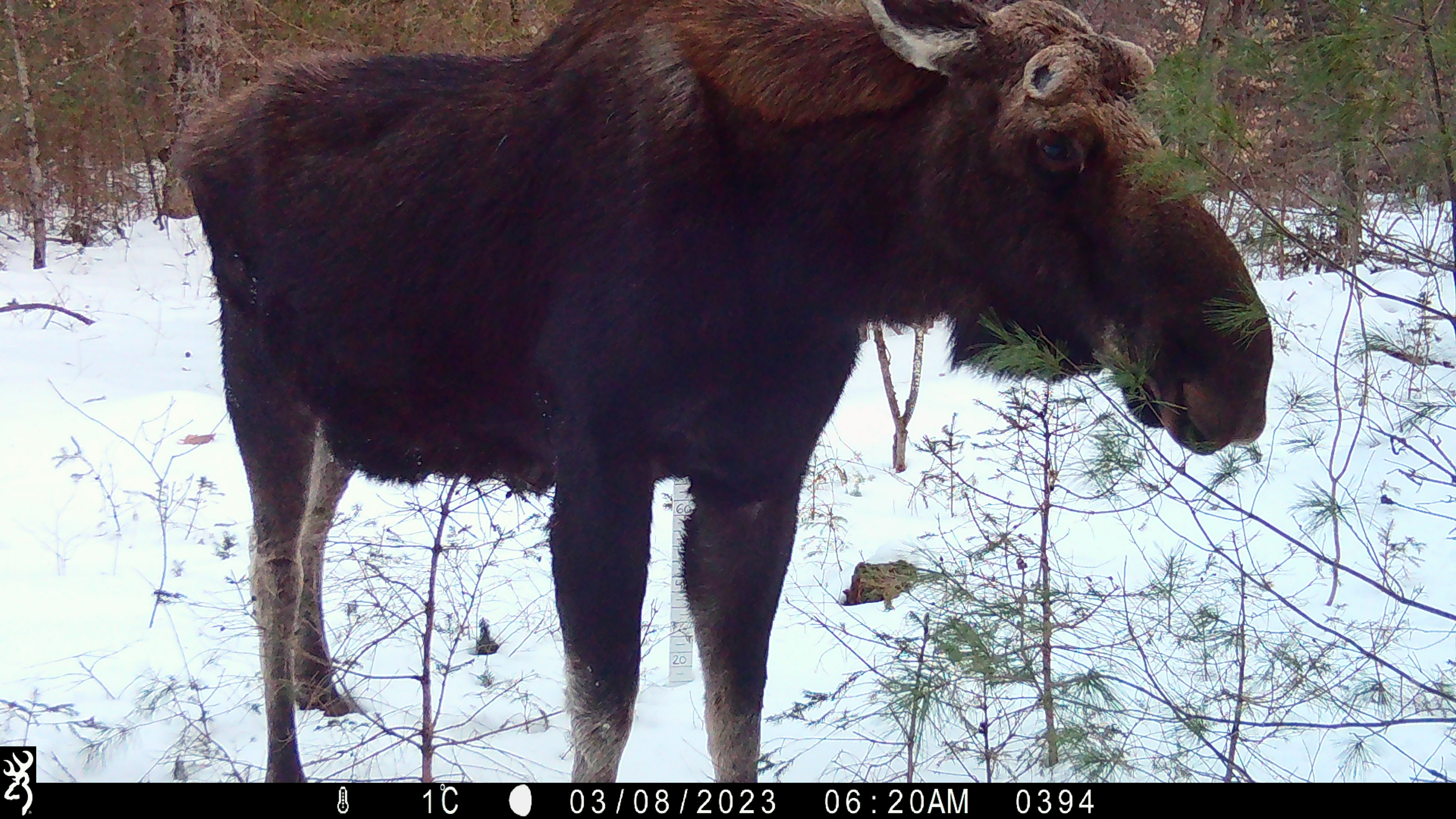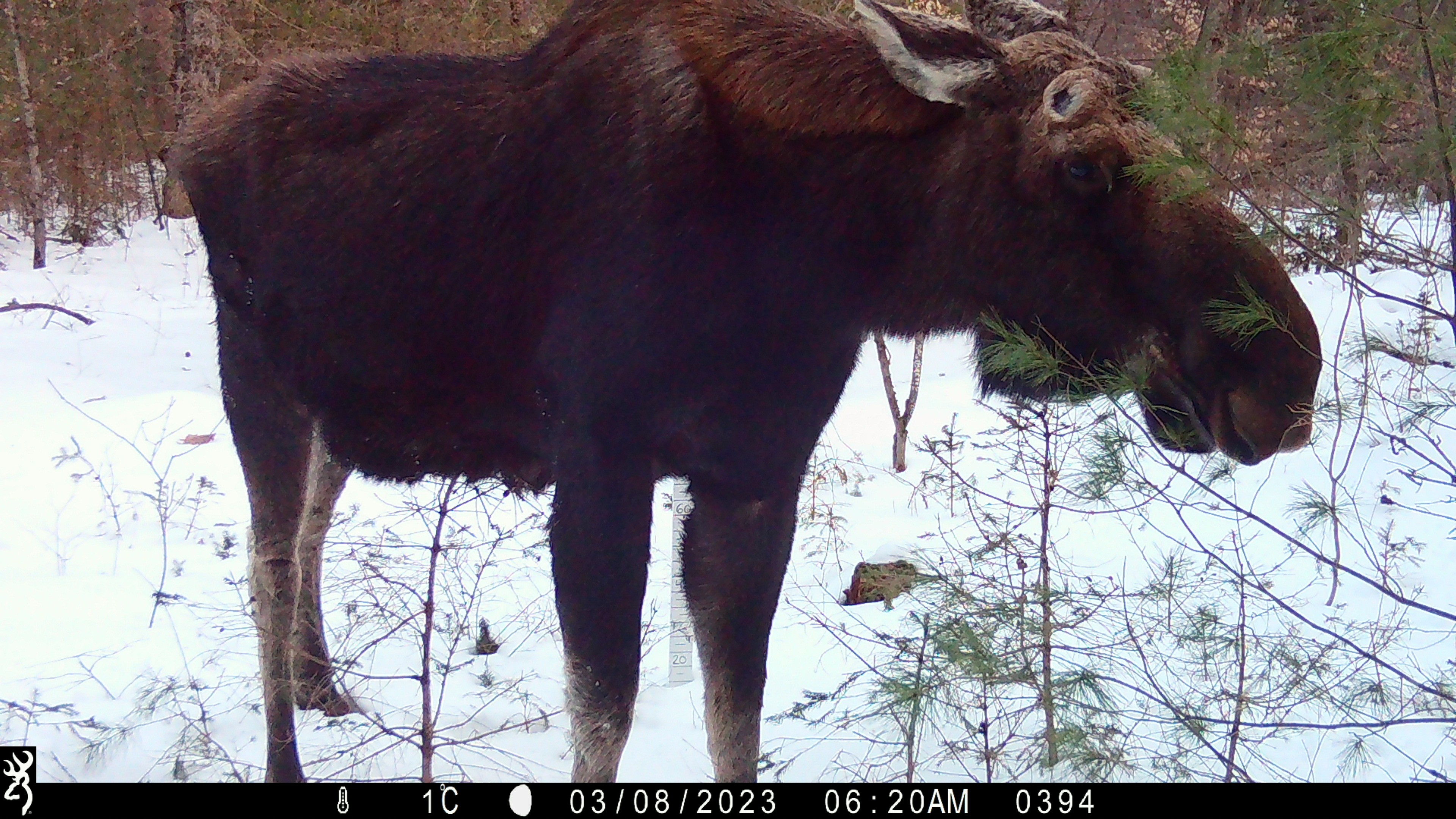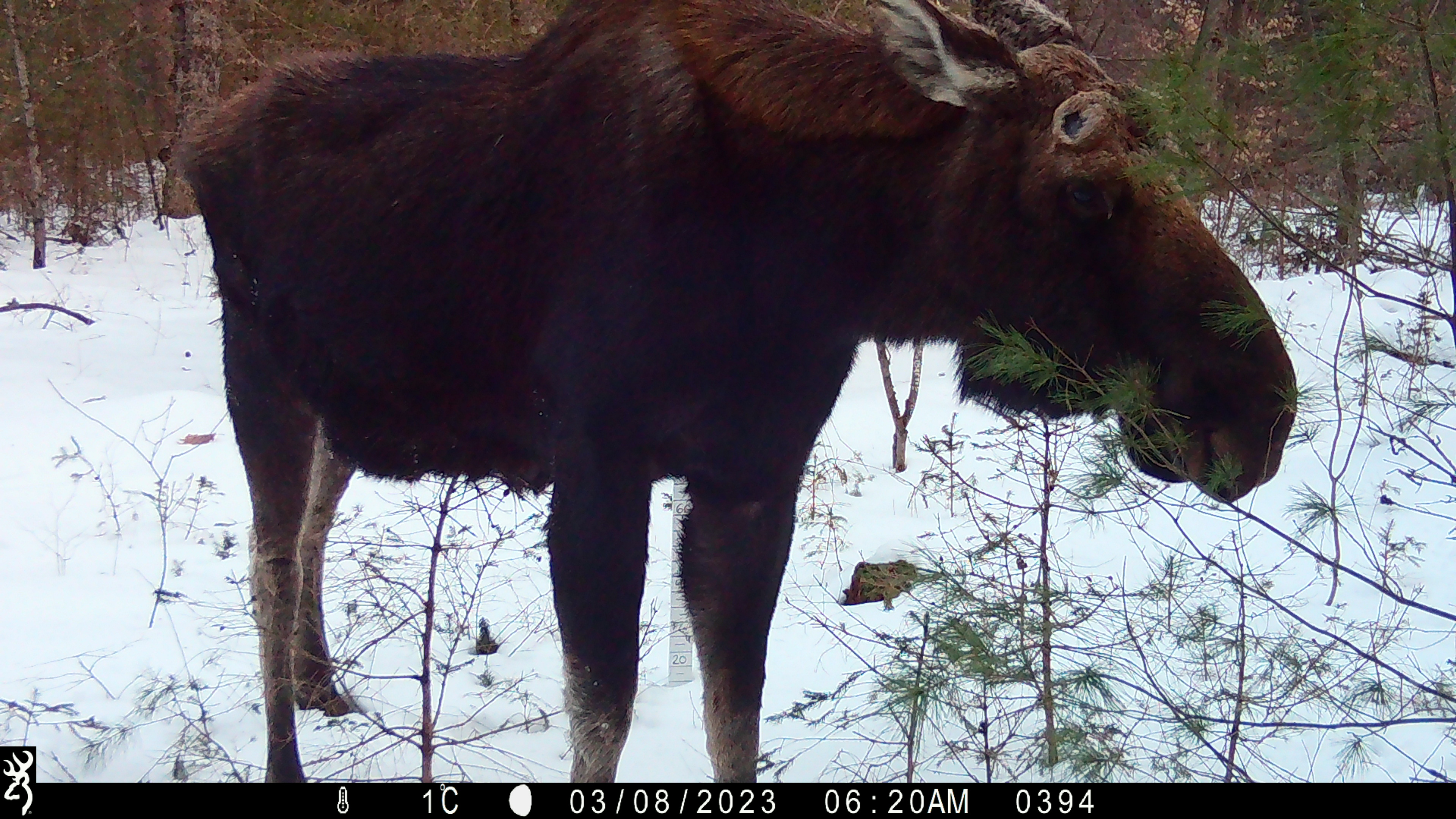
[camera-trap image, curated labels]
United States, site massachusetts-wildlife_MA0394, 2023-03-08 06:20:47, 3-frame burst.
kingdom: Animalia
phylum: Chordata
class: Mammalia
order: Artiodactyla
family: Cervidae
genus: Alces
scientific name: Alces alces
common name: moose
Moose (Alces alces).